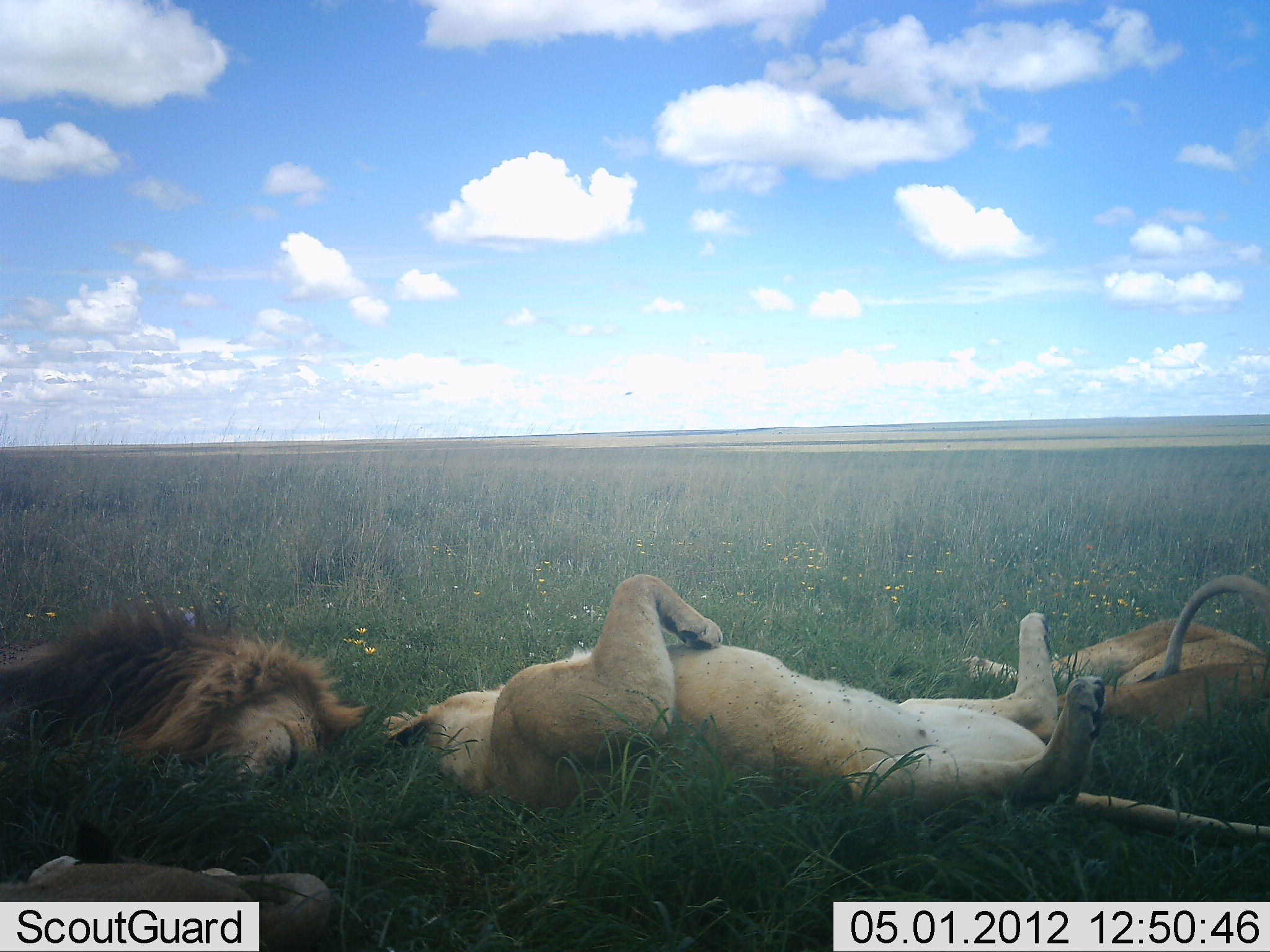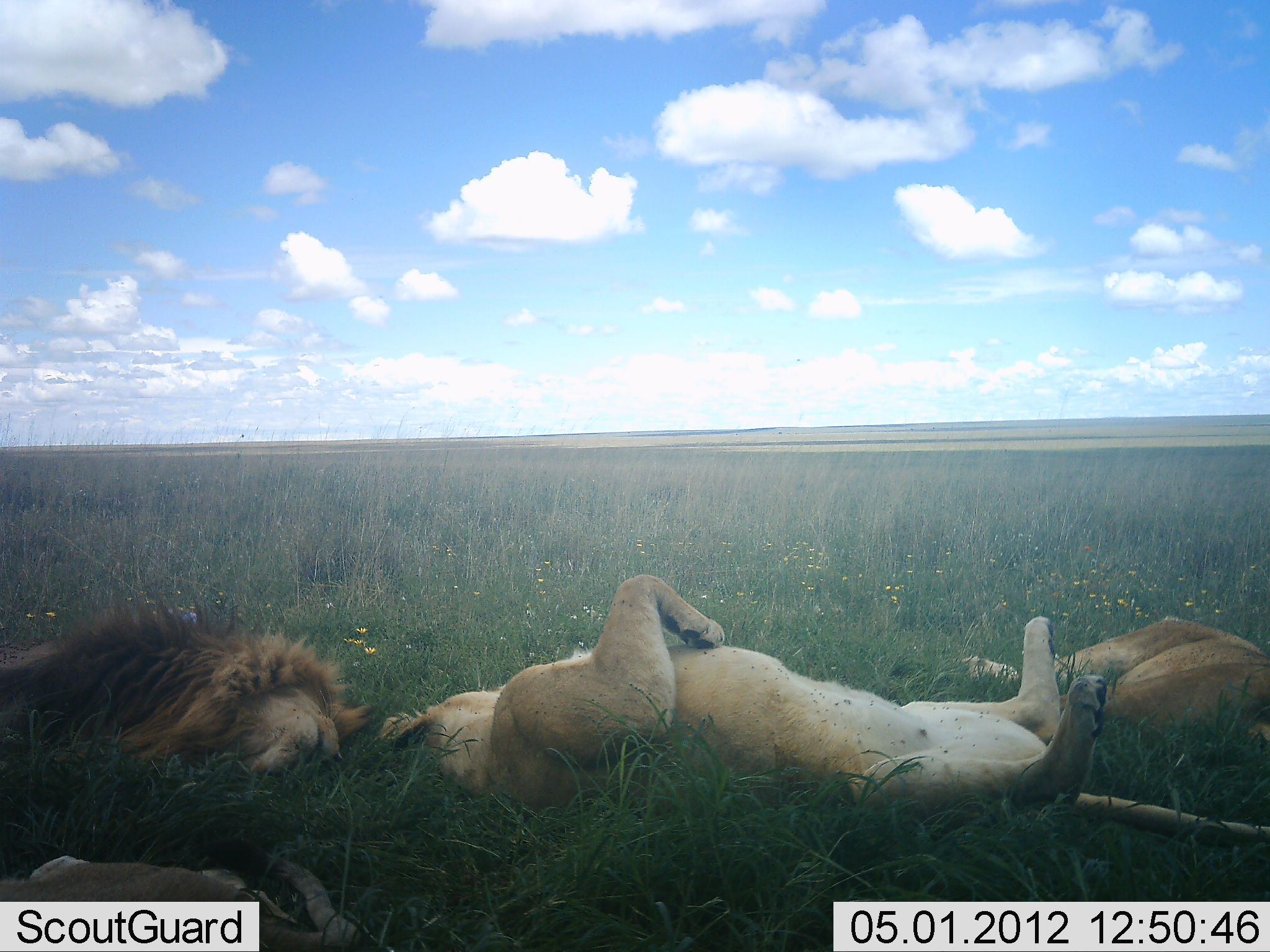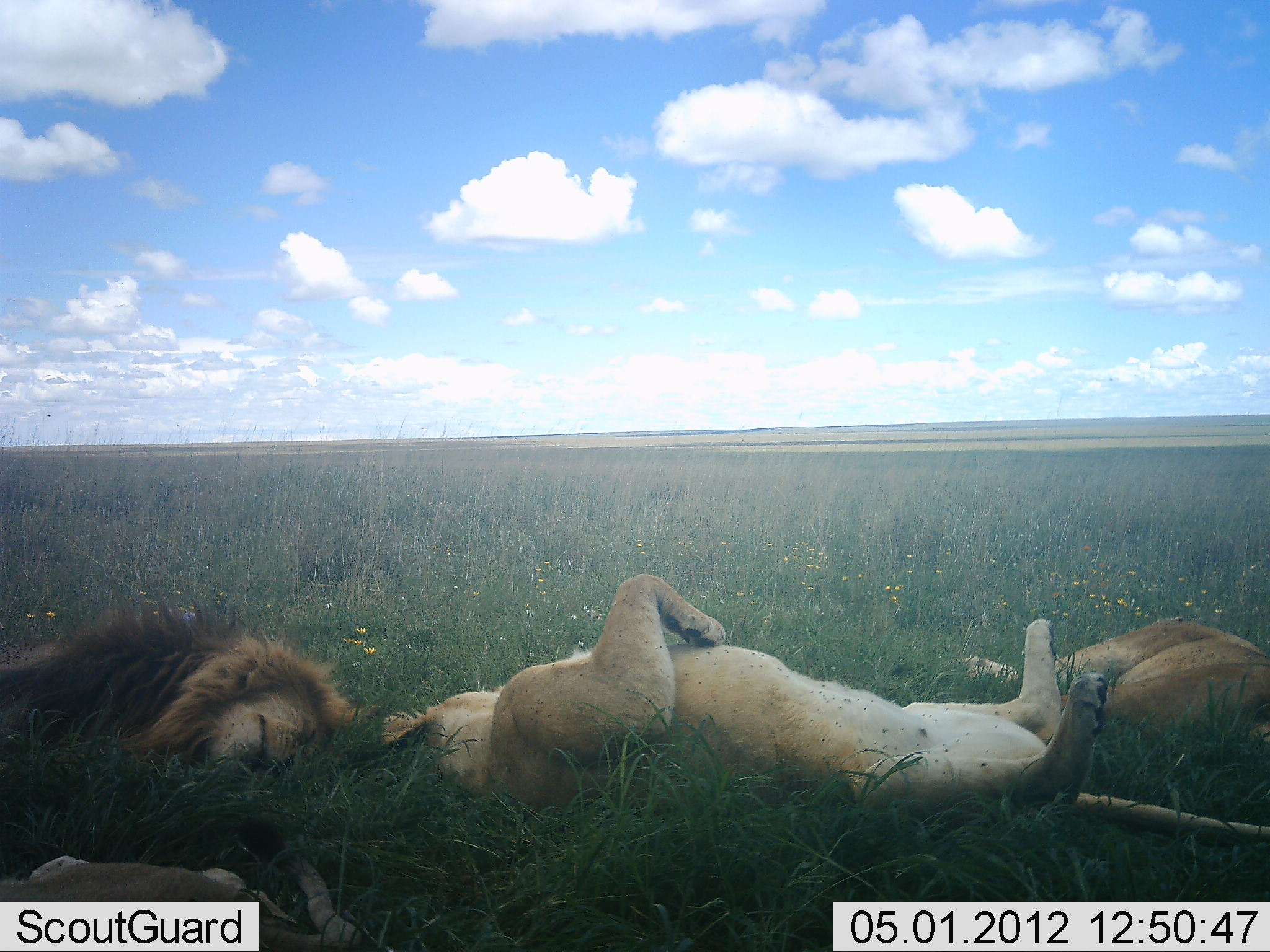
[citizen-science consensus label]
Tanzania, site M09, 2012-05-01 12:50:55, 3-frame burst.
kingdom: Animalia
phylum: Chordata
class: Mammalia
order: Carnivora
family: Felidae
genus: Panthera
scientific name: Panthera leo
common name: lion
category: lionfemale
Lionfemale (lion) (Panthera leo), count 3. Behavior (volunteer vote fractions): standing 0%, resting 100%, moving 3%, interacting 9%. Young present (vote fraction): 3%. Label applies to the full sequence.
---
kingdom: Animalia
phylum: Chordata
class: Mammalia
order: Carnivora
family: Felidae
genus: Panthera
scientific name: Panthera leo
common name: lion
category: lionmale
Lionmale (lion) (Panthera leo), count 1. Behavior (volunteer vote fractions): standing 0%, resting 100%, moving 3%, interacting 8%. Young present (vote fraction): 0%. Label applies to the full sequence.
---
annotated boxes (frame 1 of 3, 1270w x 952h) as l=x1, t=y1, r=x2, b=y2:
animal: l=383, t=571, r=1270, b=845; l=565, t=608, r=1270, b=845; l=375, t=574, r=723, b=816; l=0, t=578, r=375, b=795; l=0, t=593, r=378, b=800; l=957, t=571, r=1270, b=753; l=958, t=573, r=1270, b=744; l=0, t=818, r=336, b=952; l=1, t=819, r=331, b=952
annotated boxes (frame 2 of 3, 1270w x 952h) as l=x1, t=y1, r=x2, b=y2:
animal: l=374, t=573, r=1270, b=849; l=565, t=614, r=1270, b=850; l=375, t=572, r=725, b=821; l=0, t=590, r=377, b=787; l=0, t=584, r=378, b=779; l=948, t=613, r=1270, b=761; l=958, t=604, r=1269, b=751; l=0, t=836, r=390, b=951; l=0, t=845, r=365, b=952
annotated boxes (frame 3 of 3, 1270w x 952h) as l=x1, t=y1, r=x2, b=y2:
animal: l=373, t=566, r=1270, b=845; l=572, t=616, r=1270, b=847; l=378, t=572, r=726, b=837; l=0, t=584, r=380, b=780; l=0, t=598, r=381, b=782; l=1, t=810, r=370, b=952; l=1, t=814, r=368, b=952; l=953, t=614, r=1269, b=770; l=956, t=614, r=1270, b=757